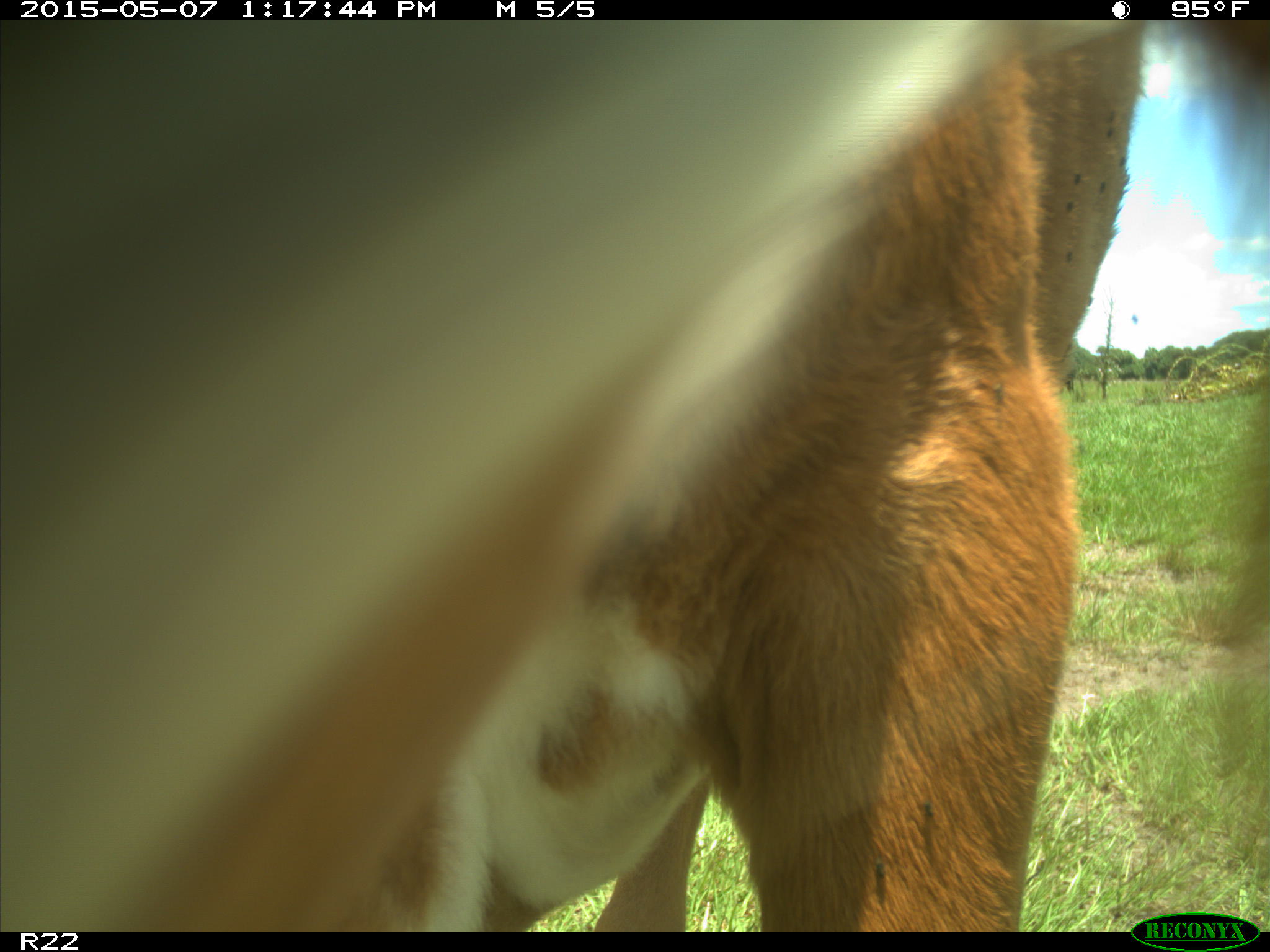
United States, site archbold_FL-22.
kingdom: Animalia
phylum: Chordata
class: Mammalia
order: Artiodactyla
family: Bovidae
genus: Bos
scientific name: Bos taurus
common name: domestic cow